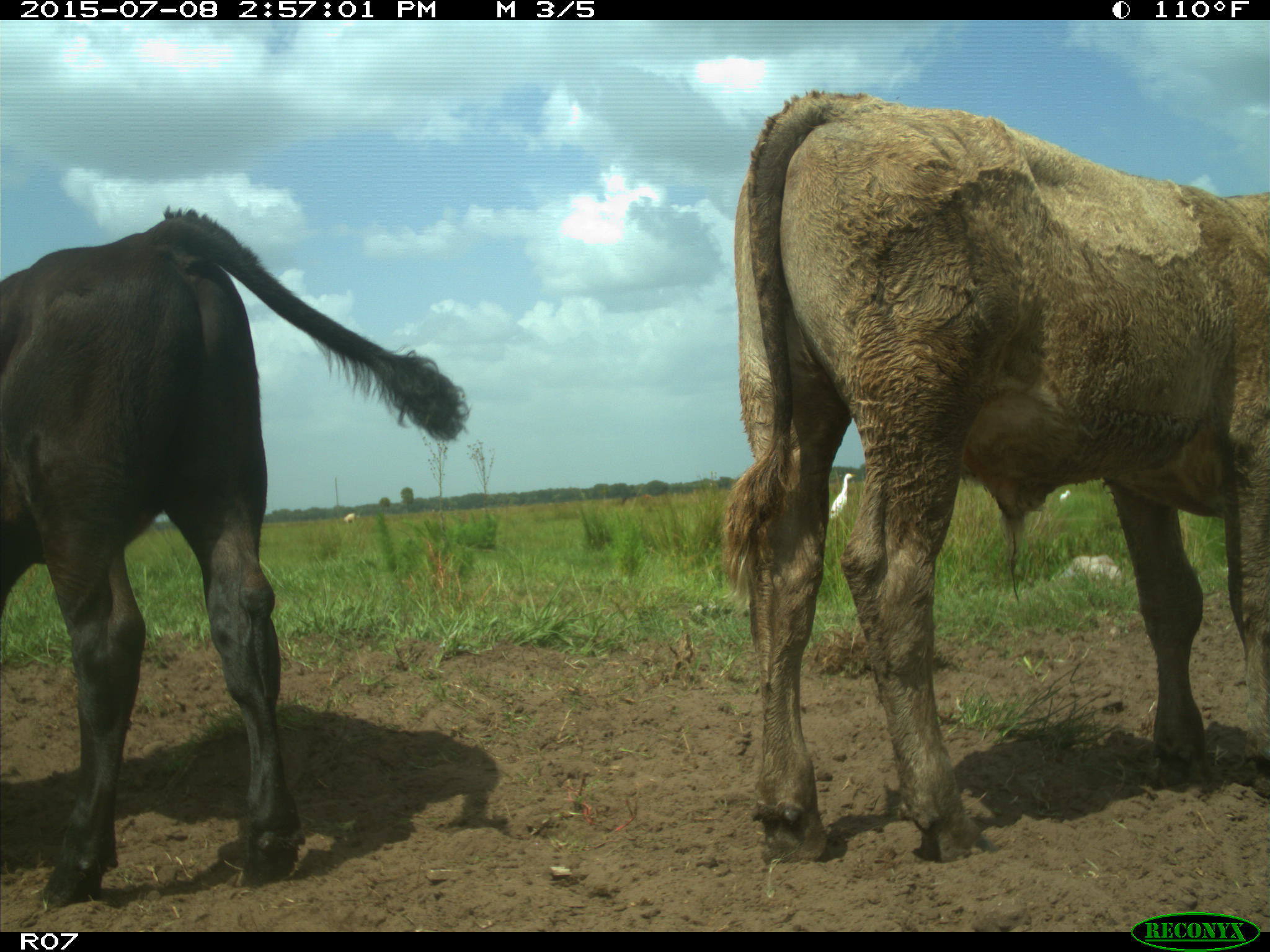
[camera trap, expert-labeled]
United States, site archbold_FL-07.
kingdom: Animalia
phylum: Chordata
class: Mammalia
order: Artiodactyla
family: Bovidae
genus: Bos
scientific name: Bos taurus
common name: domestic cow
Bos taurus (domestic cow).